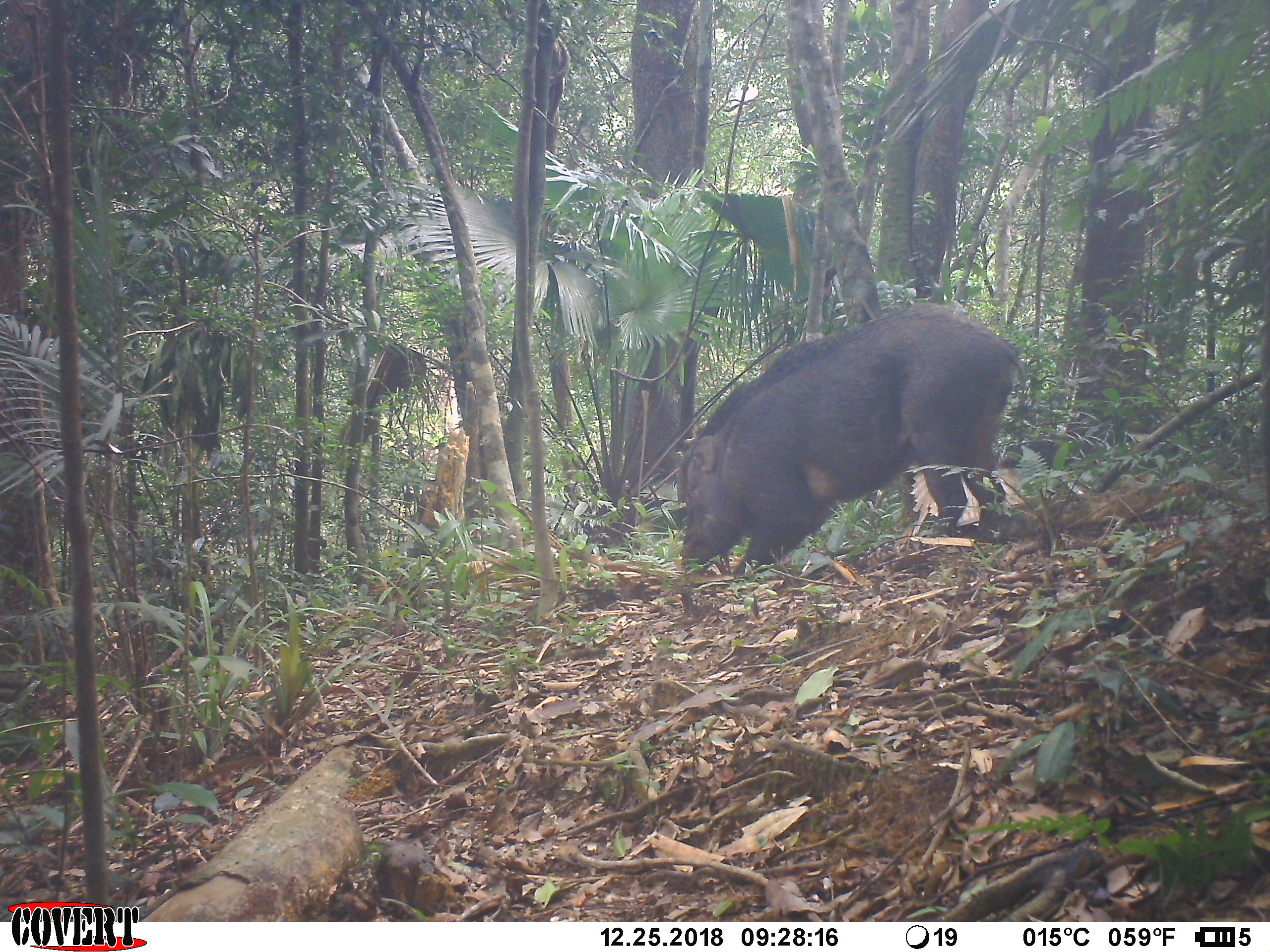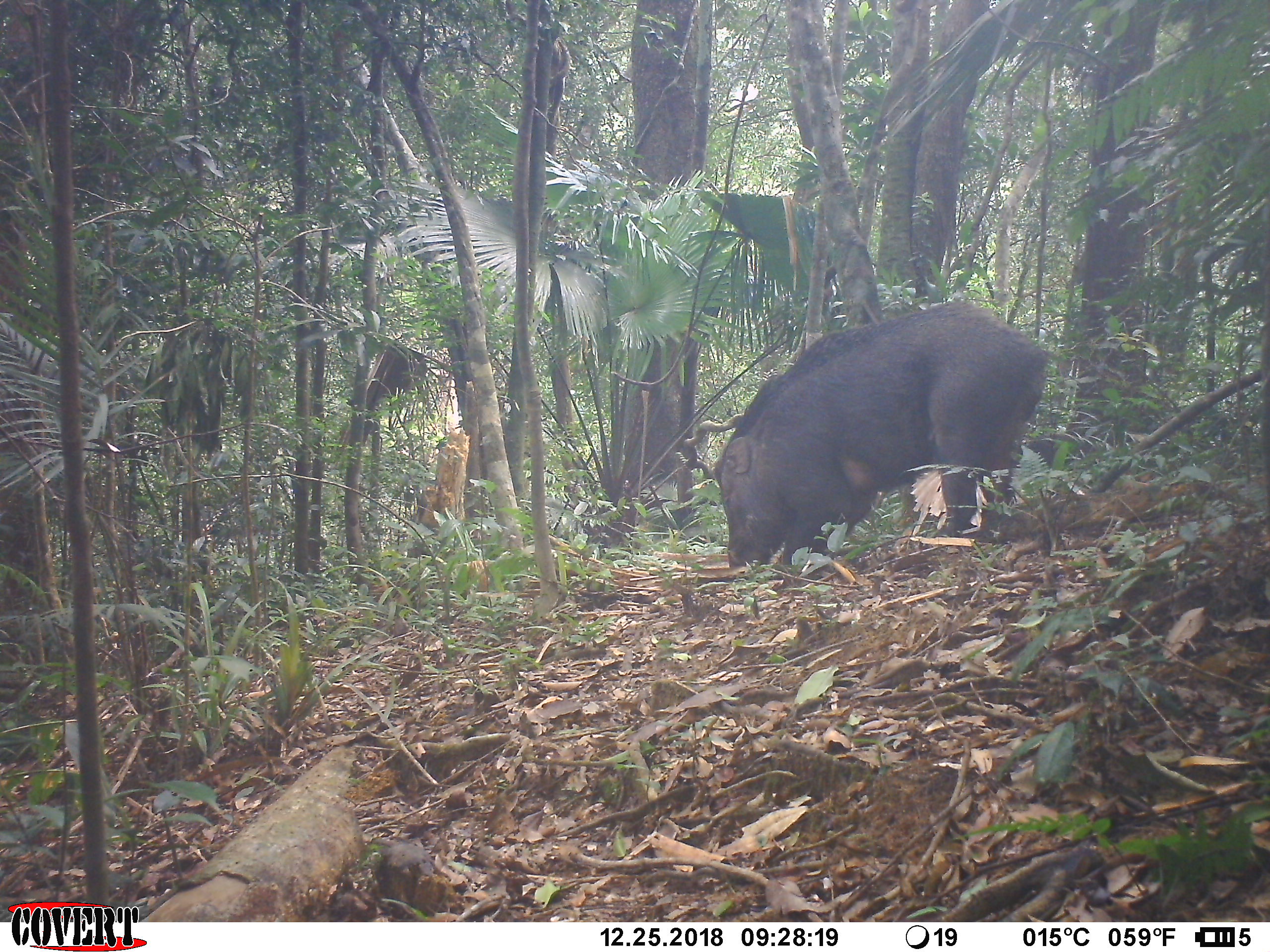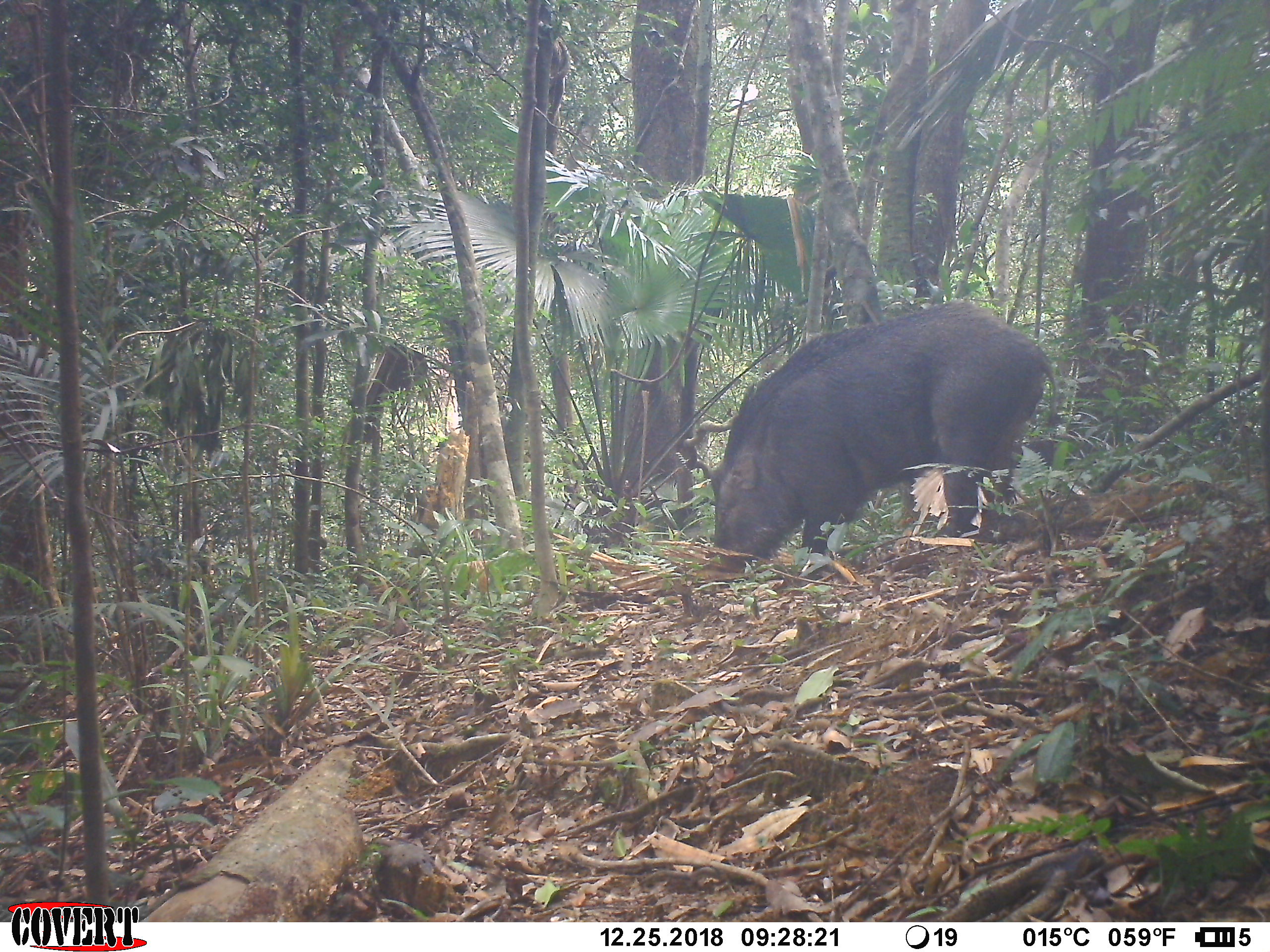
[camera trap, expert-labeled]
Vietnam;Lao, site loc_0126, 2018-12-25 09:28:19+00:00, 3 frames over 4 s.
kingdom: Animalia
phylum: Chordata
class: Mammalia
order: Artiodactyla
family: Suidae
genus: Sus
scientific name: Sus scrofa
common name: eurasian wild pig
Eurasian wild pig (Sus scrofa). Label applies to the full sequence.